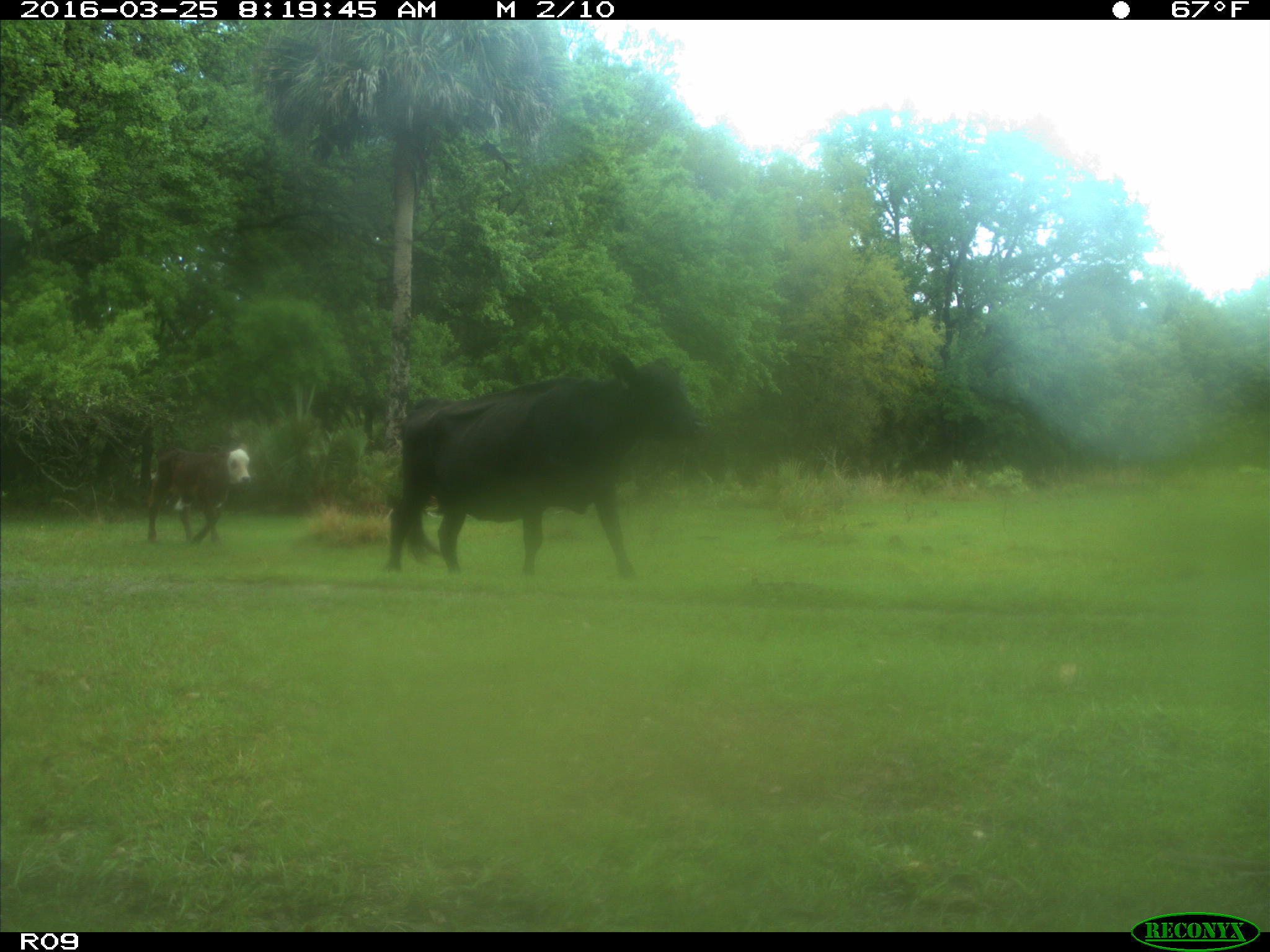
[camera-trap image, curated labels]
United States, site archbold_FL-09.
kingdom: Animalia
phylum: Chordata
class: Mammalia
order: Artiodactyla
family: Bovidae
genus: Bos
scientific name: Bos taurus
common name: domestic cow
Bos taurus (domestic cow).